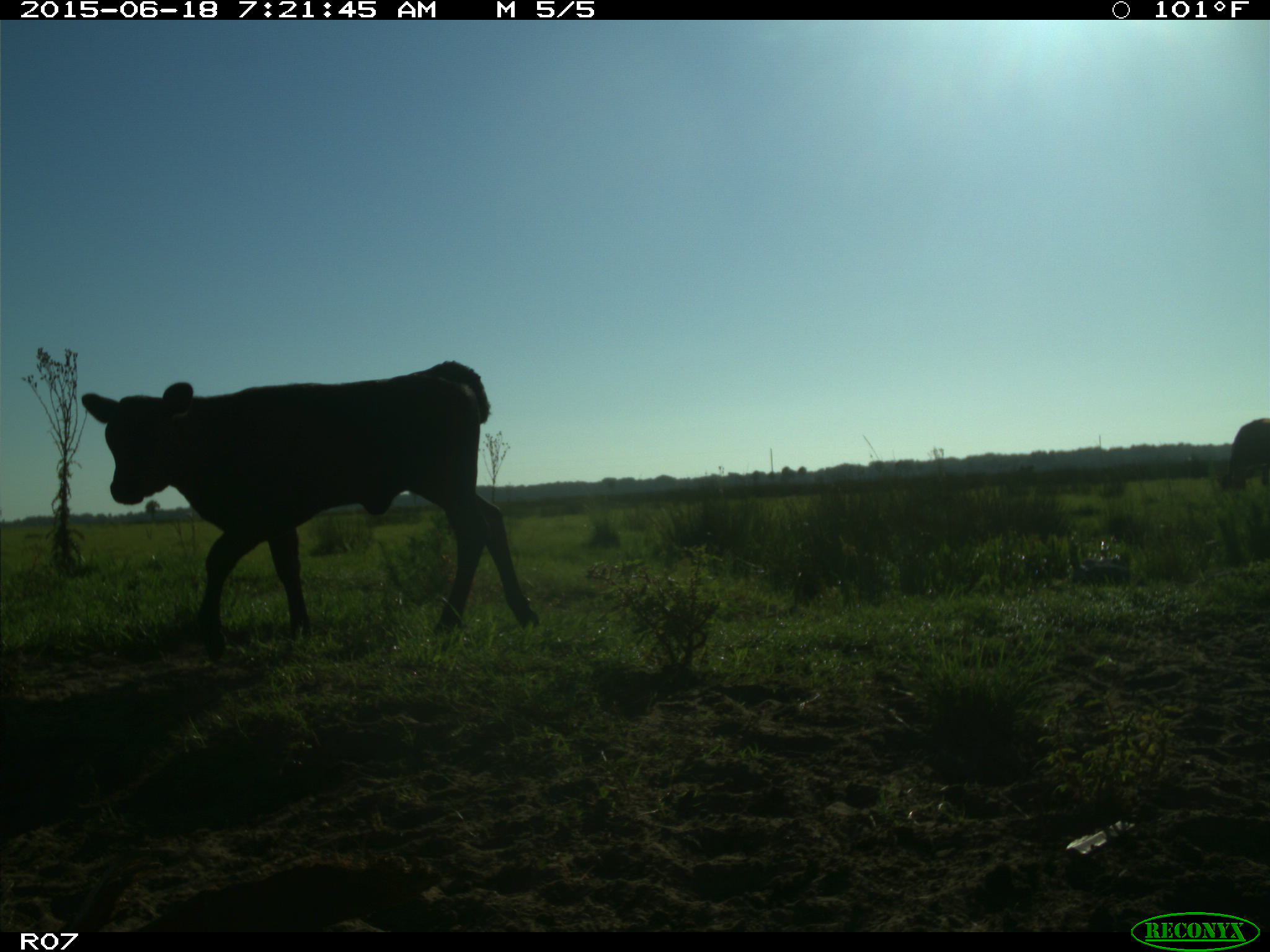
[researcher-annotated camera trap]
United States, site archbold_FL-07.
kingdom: Animalia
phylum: Chordata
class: Mammalia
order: Artiodactyla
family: Bovidae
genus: Bos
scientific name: Bos taurus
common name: domestic cow